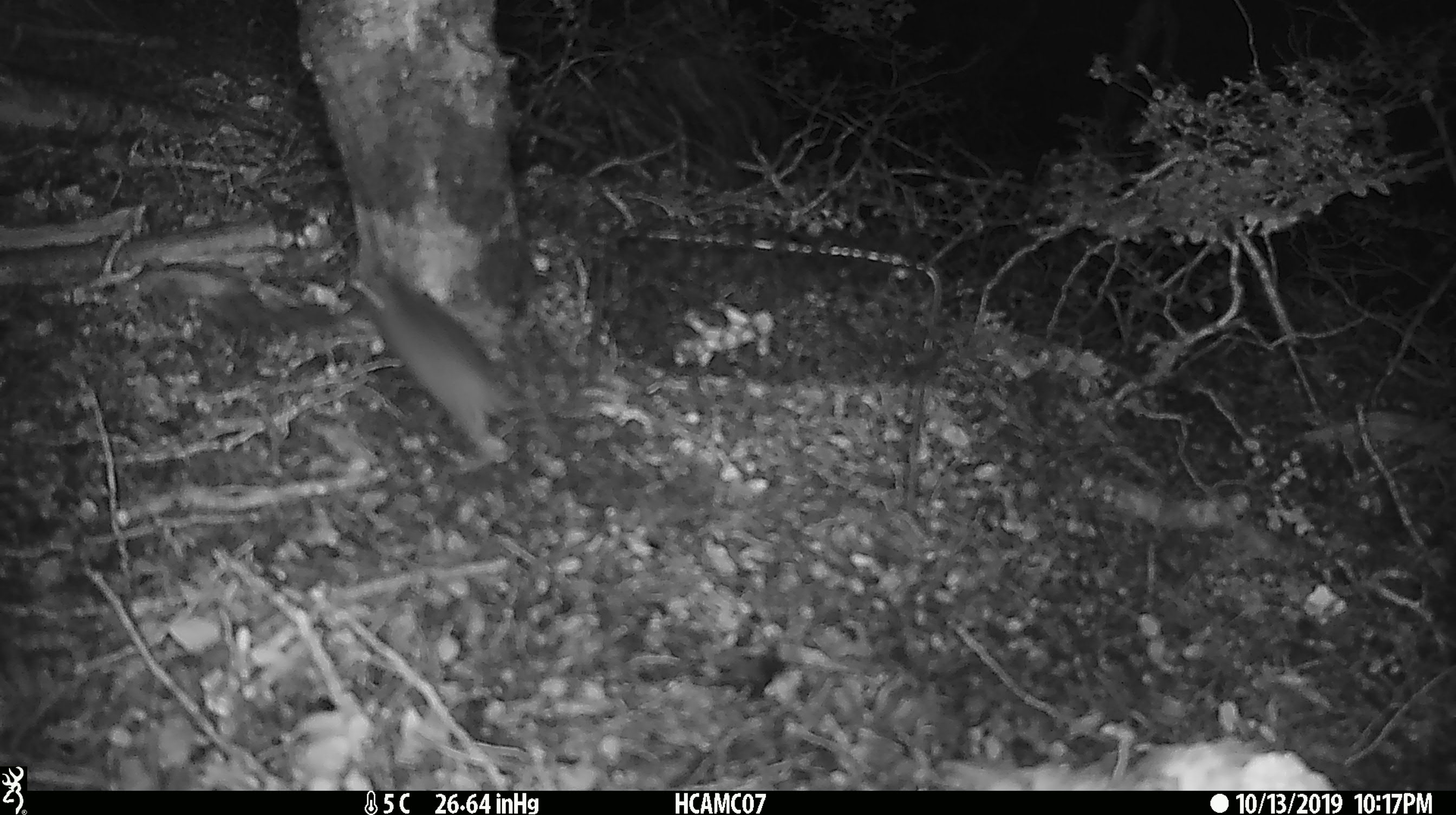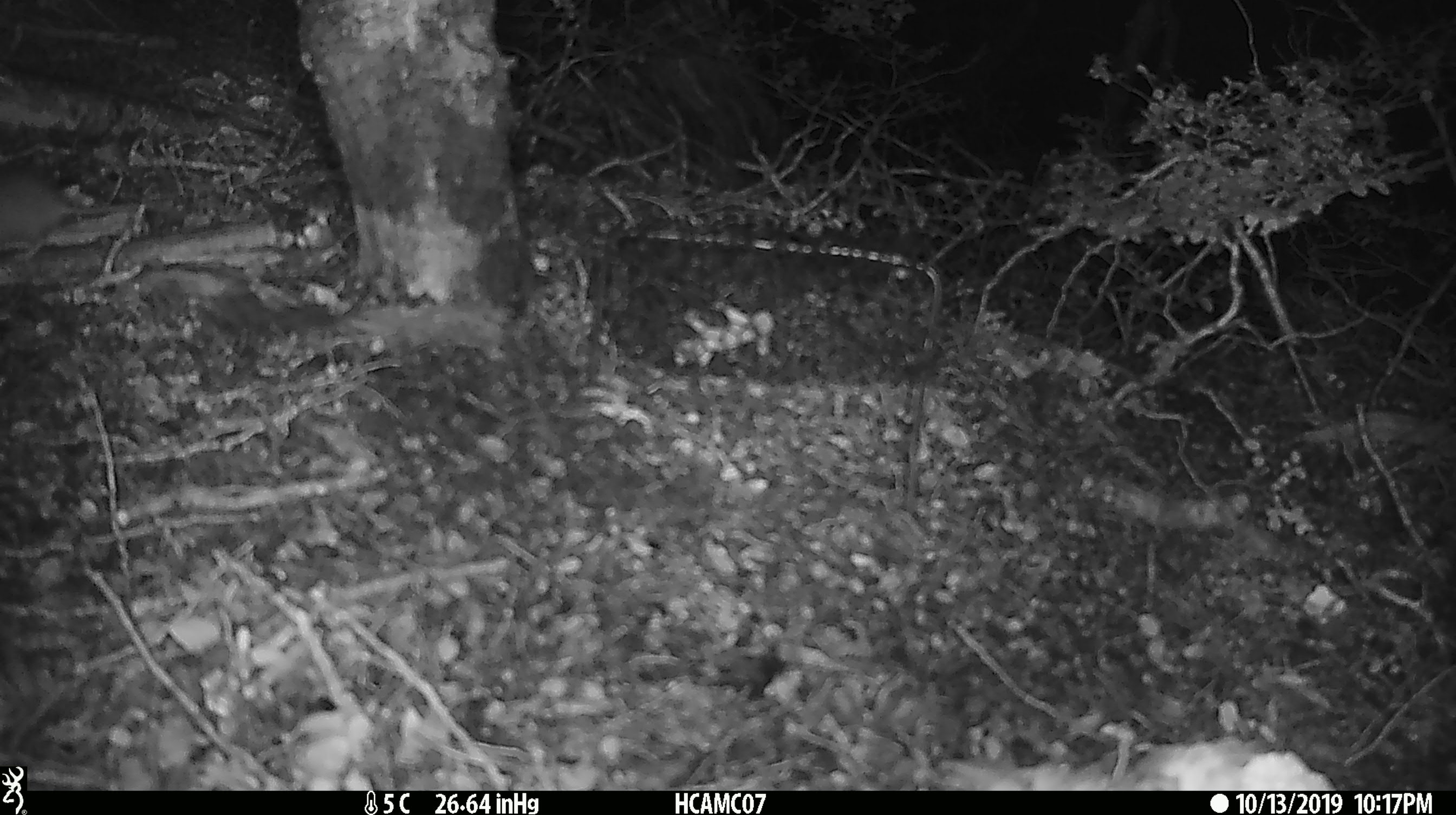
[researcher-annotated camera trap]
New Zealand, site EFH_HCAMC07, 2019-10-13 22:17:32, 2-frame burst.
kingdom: Animalia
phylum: Chordata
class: Mammalia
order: Rodentia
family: Muridae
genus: Mus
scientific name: Mus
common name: mouse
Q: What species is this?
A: Mouse (Mus).